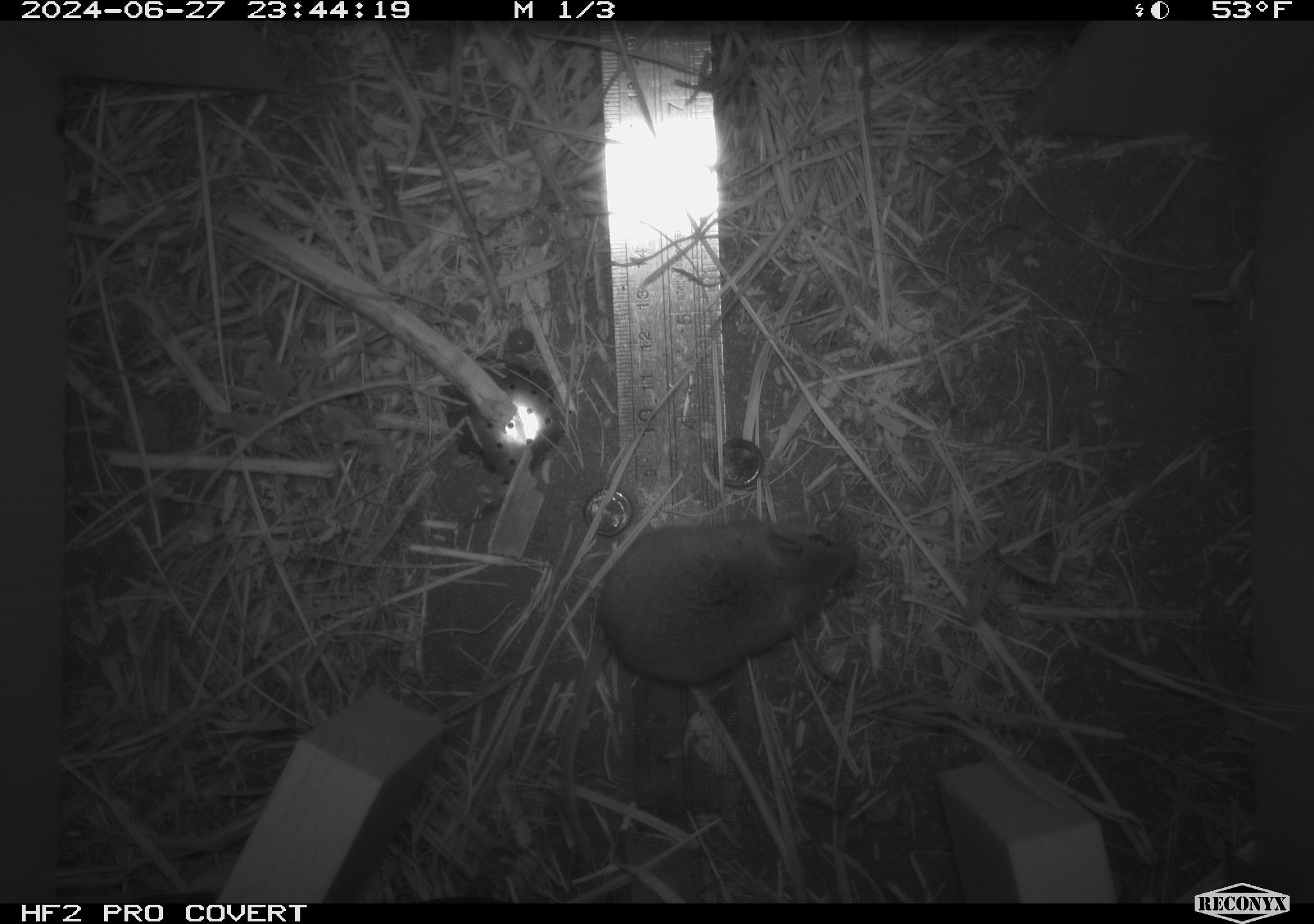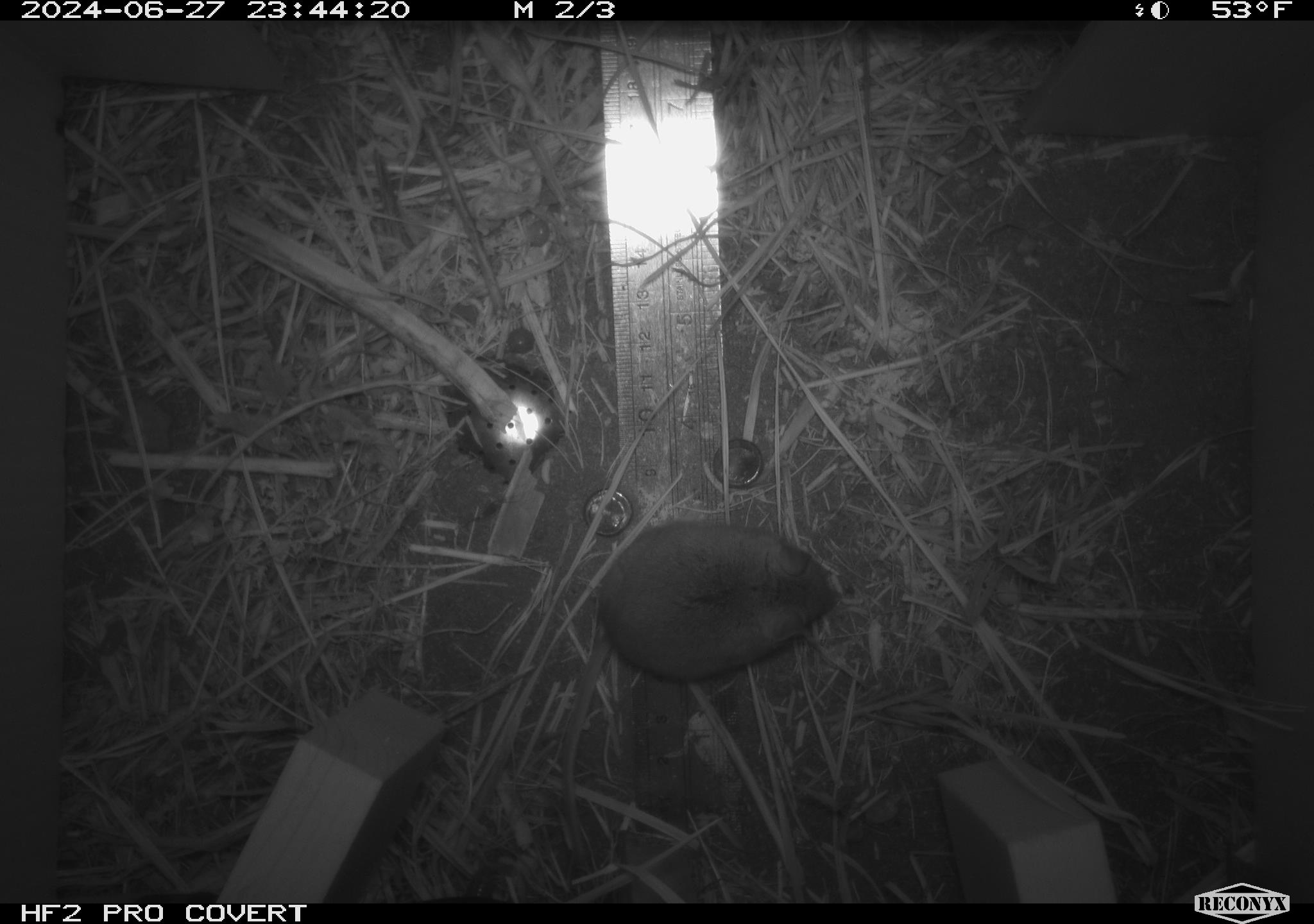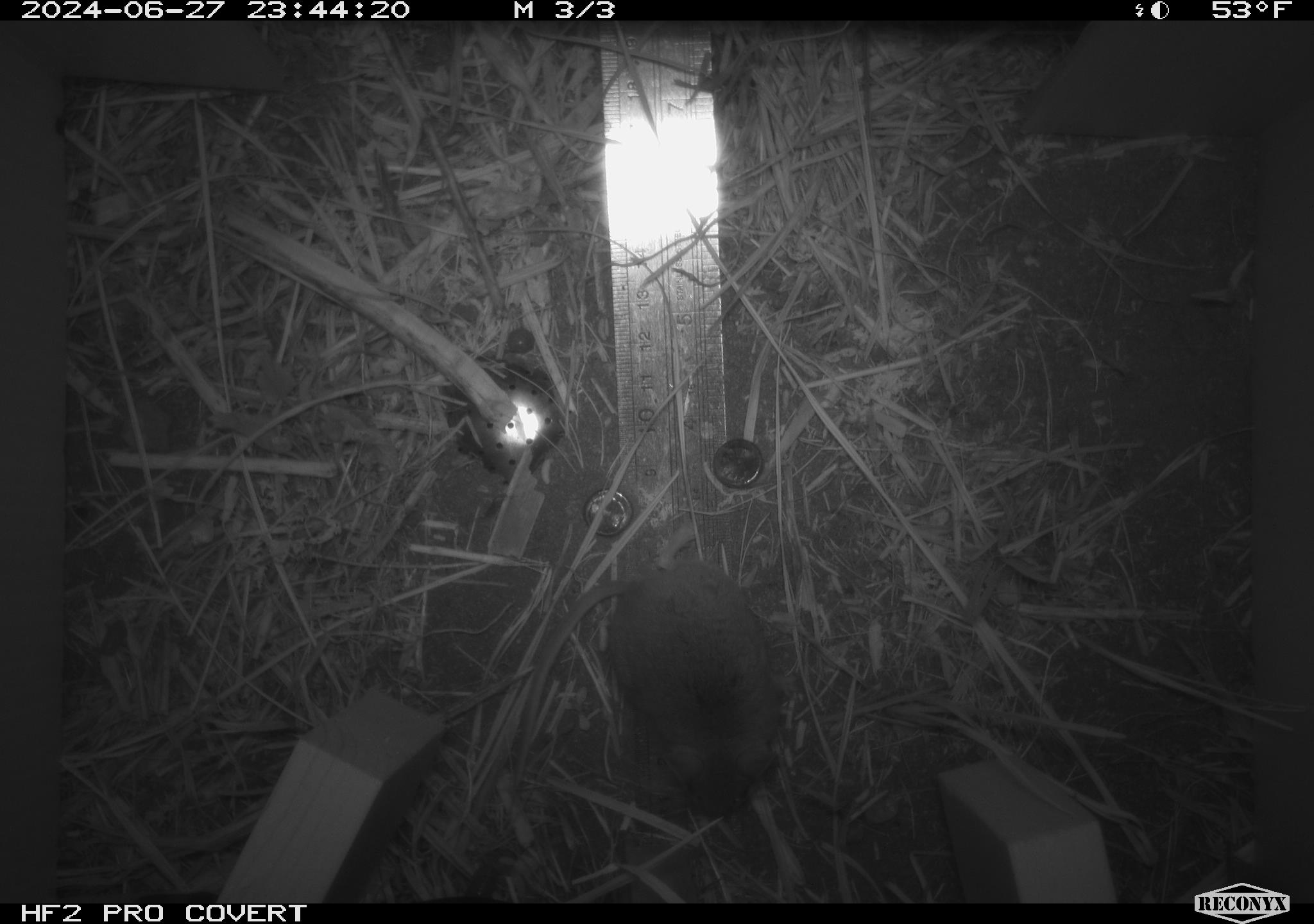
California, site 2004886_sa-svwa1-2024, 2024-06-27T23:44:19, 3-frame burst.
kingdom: Animalia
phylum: Chordata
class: Mammalia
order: Rodentia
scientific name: Rodentia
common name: mouse species